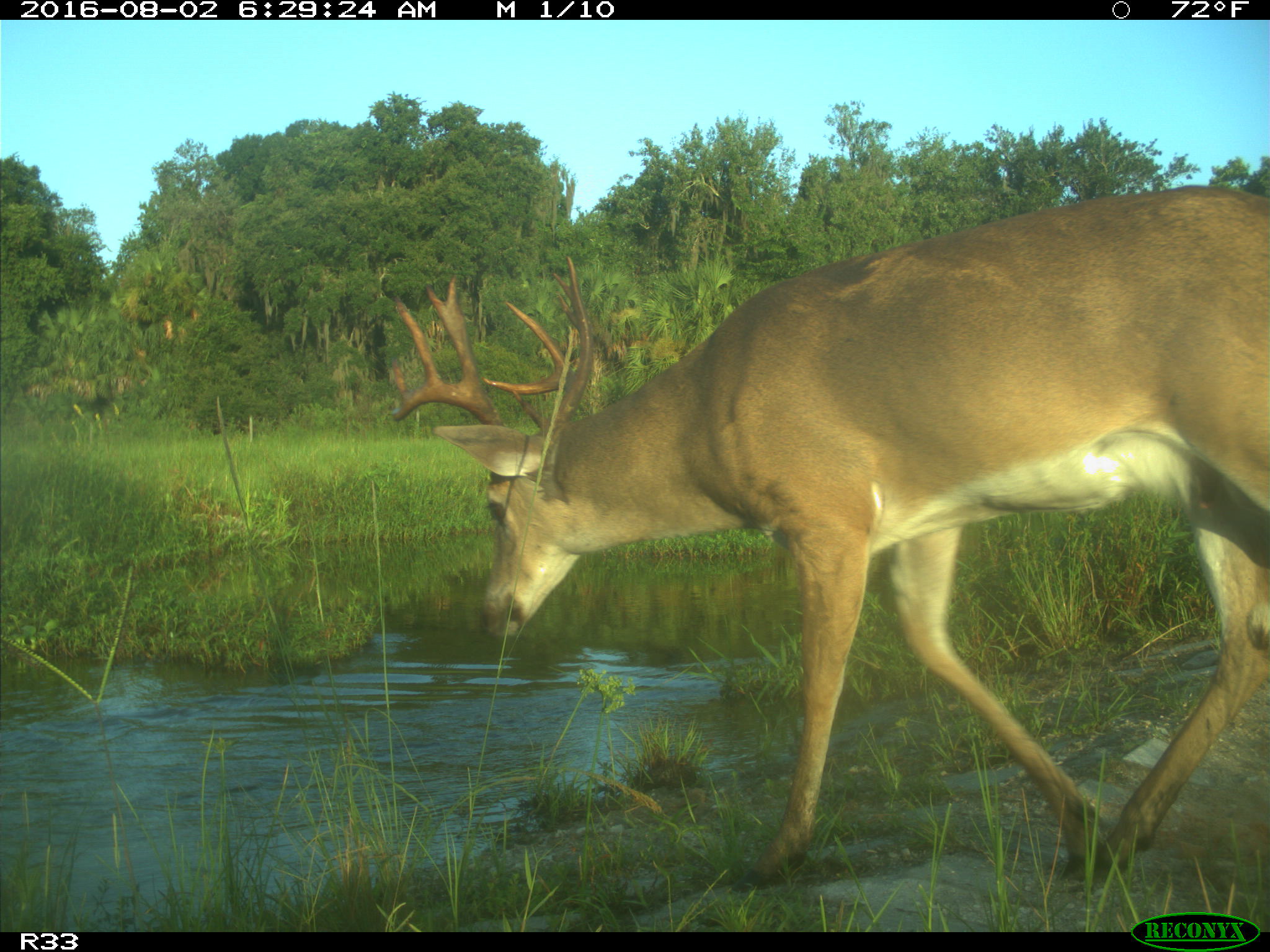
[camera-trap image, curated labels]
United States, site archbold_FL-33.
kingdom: Animalia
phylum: Chordata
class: Mammalia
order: Artiodactyla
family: Cervidae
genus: Odocoileus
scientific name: Odocoileus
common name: deer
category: unidentified deer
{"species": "unidentified deer (deer) (Odocoileus)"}